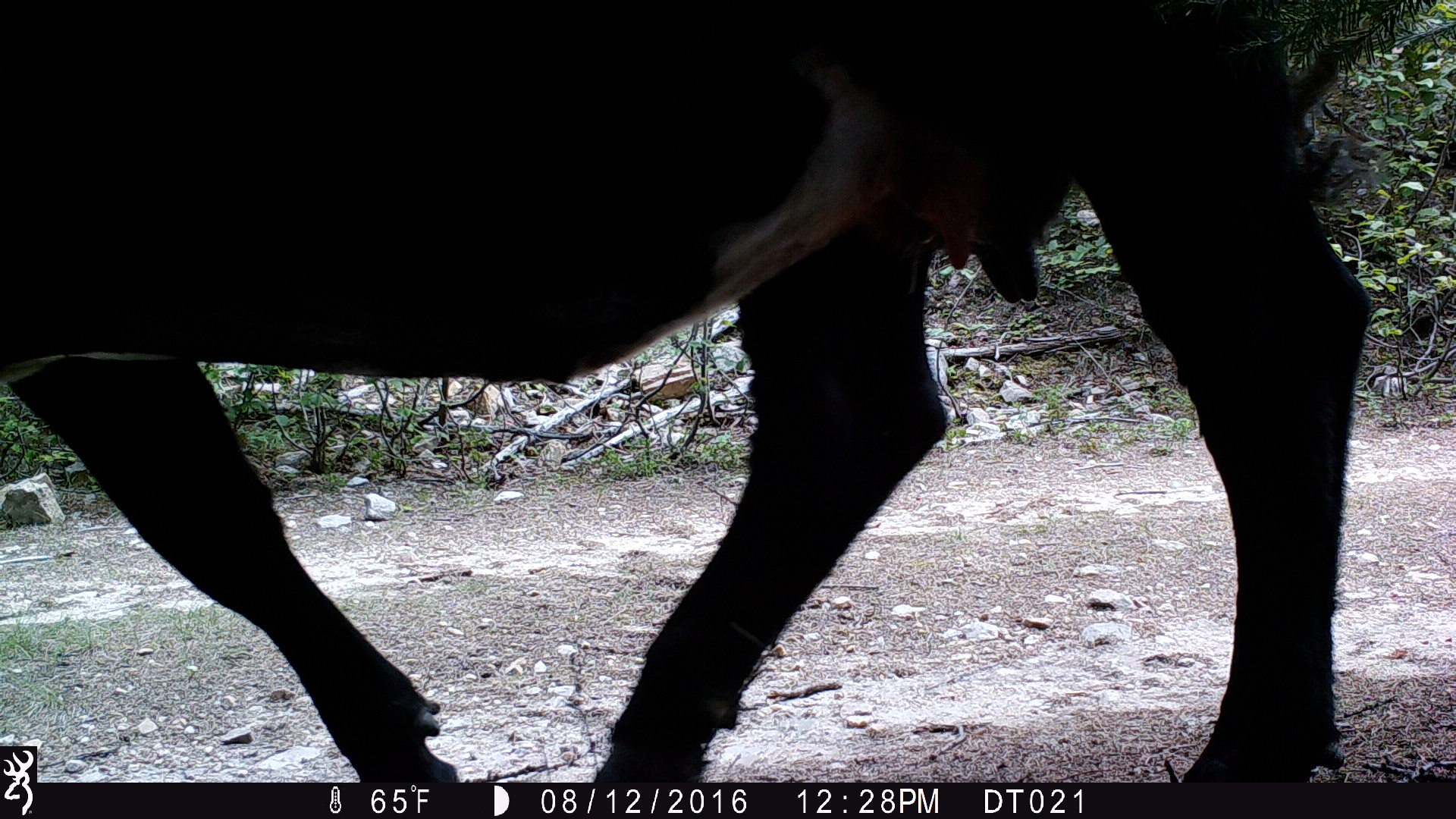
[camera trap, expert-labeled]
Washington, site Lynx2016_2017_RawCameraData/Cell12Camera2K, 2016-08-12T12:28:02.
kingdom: Animalia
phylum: Chordata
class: Mammalia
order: Artiodactyla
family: Bovidae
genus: Bos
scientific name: Bos taurus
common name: domestic cattle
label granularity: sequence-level